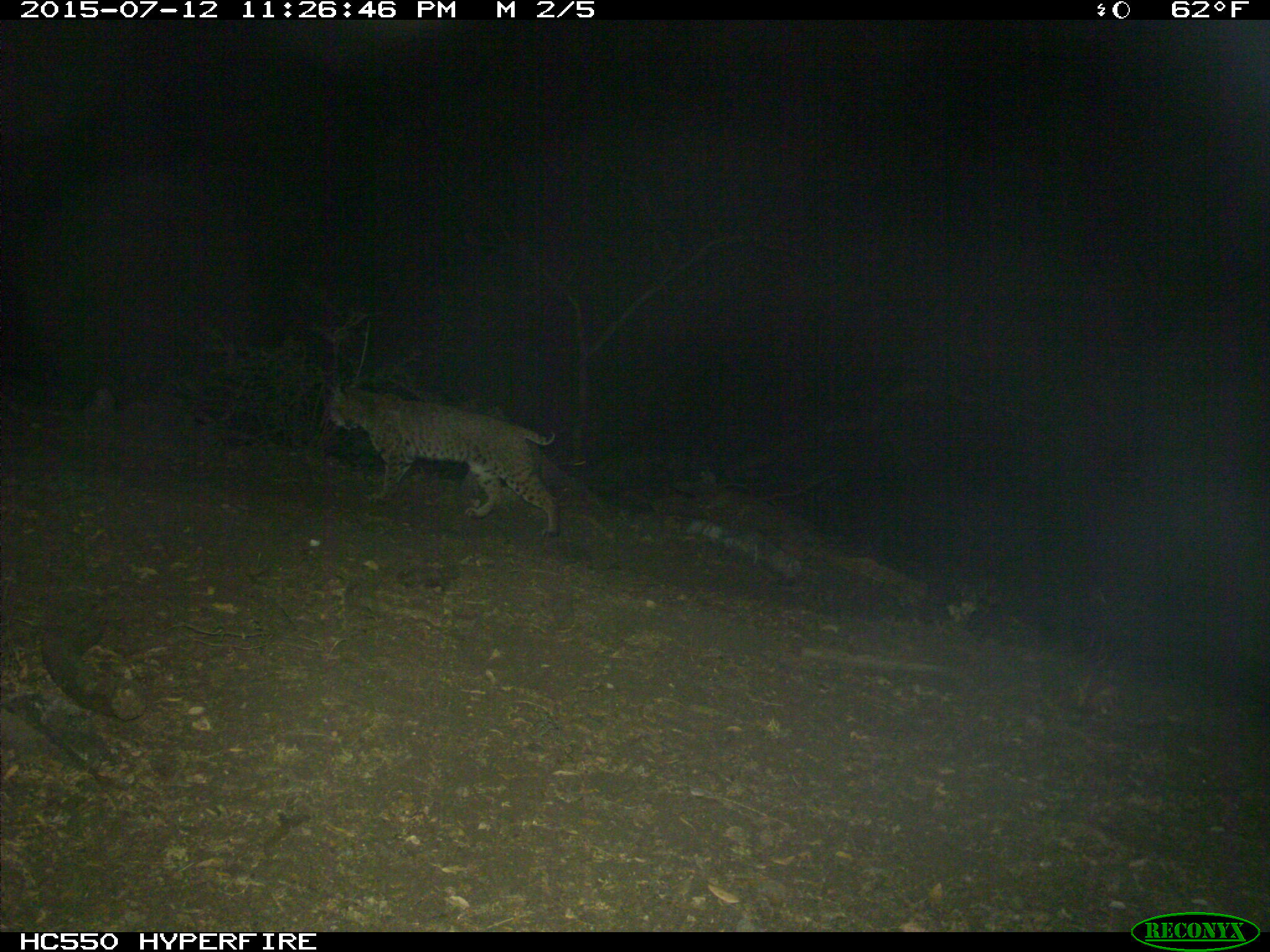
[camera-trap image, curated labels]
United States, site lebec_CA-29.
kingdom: Animalia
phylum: Chordata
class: Mammalia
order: Carnivora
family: Felidae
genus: Lynx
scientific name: Lynx rufus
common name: bobcat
Lynx rufus (bobcat).